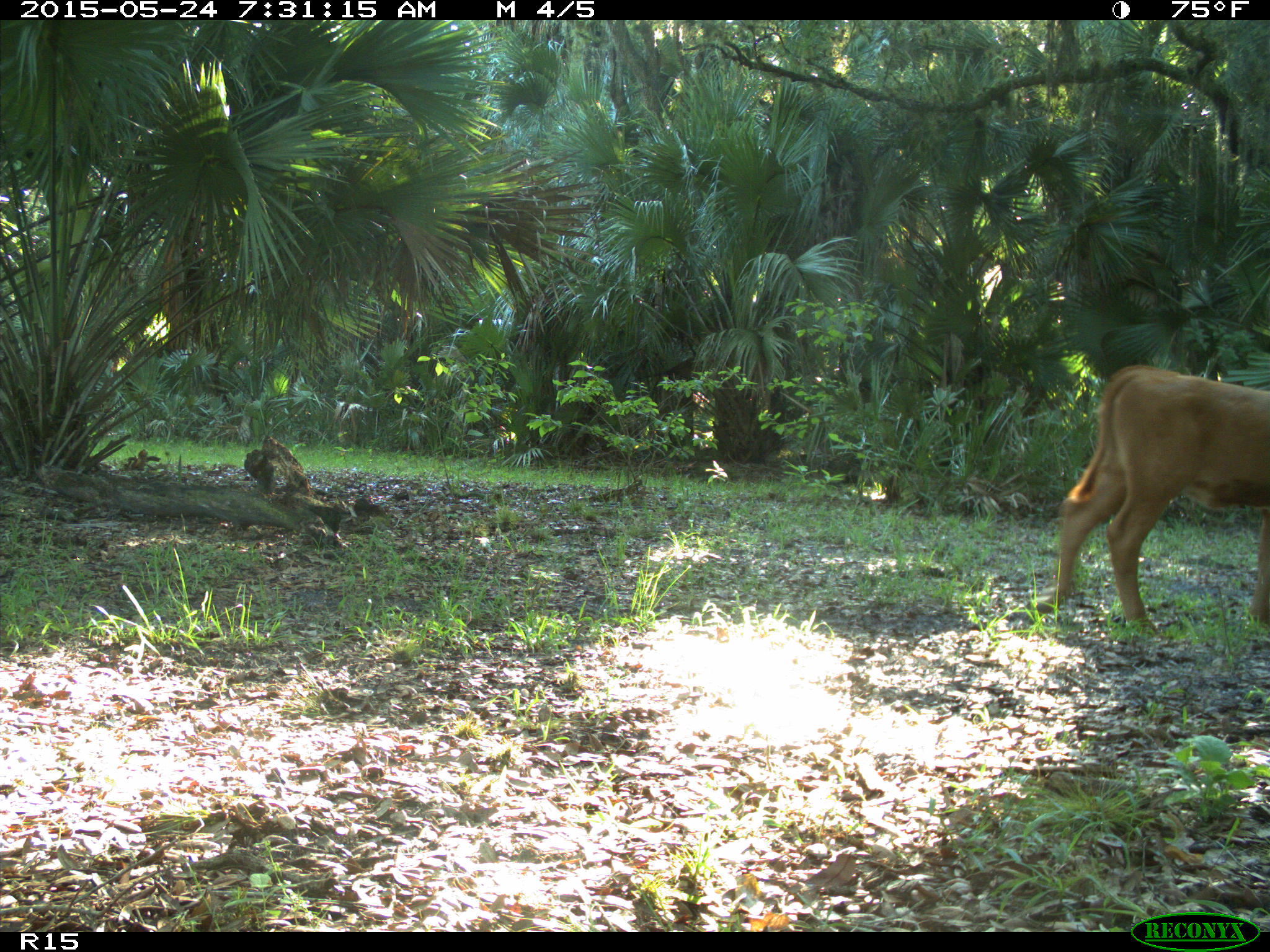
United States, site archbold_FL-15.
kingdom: Animalia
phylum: Chordata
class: Mammalia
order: Artiodactyla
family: Bovidae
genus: Bos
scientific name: Bos taurus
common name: domestic cow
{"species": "Bos taurus (domestic cow)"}